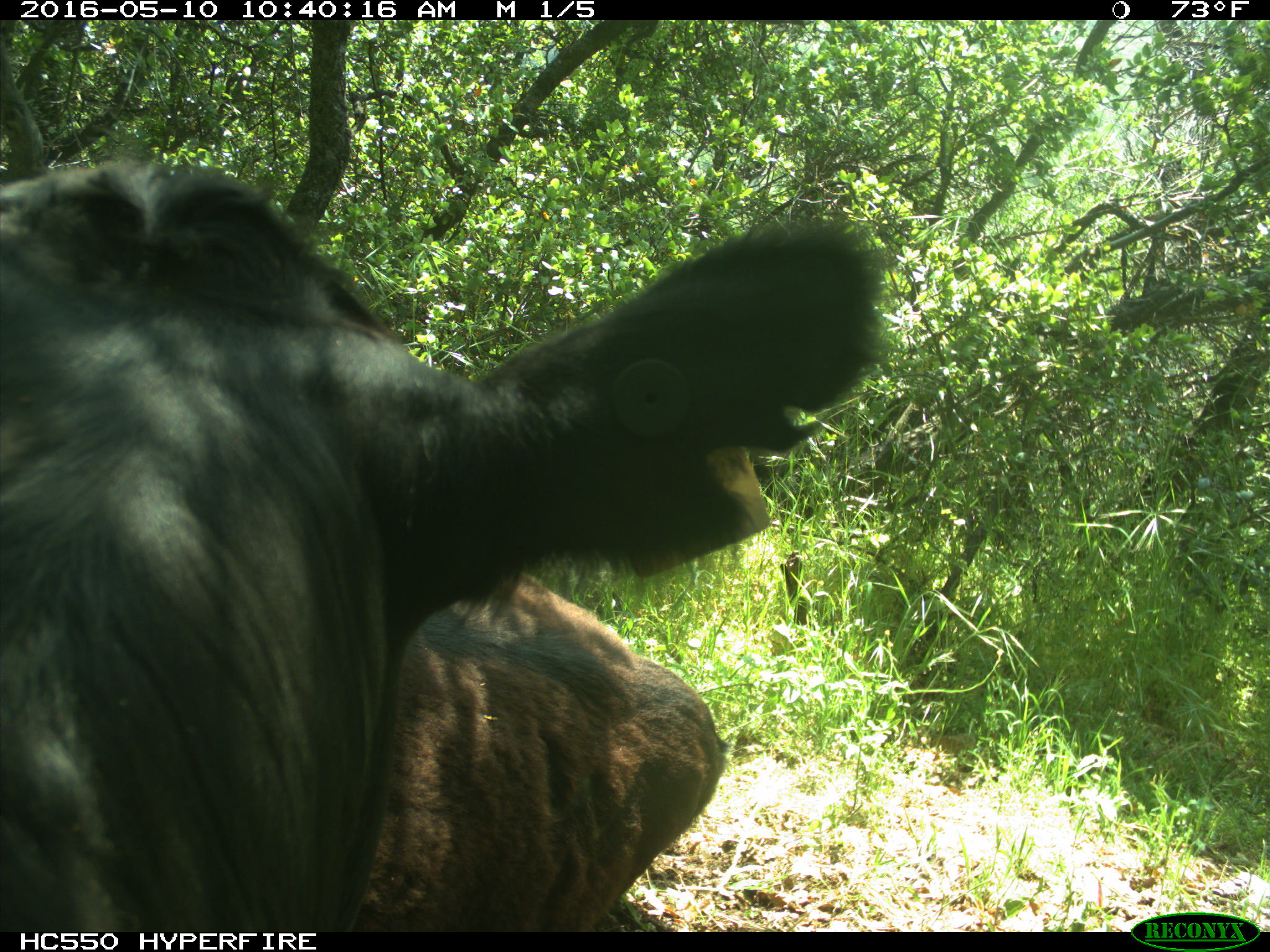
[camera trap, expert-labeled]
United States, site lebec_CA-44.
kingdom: Animalia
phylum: Chordata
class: Mammalia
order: Artiodactyla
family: Bovidae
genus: Bos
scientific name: Bos taurus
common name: domestic cow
Bos taurus (domestic cow).